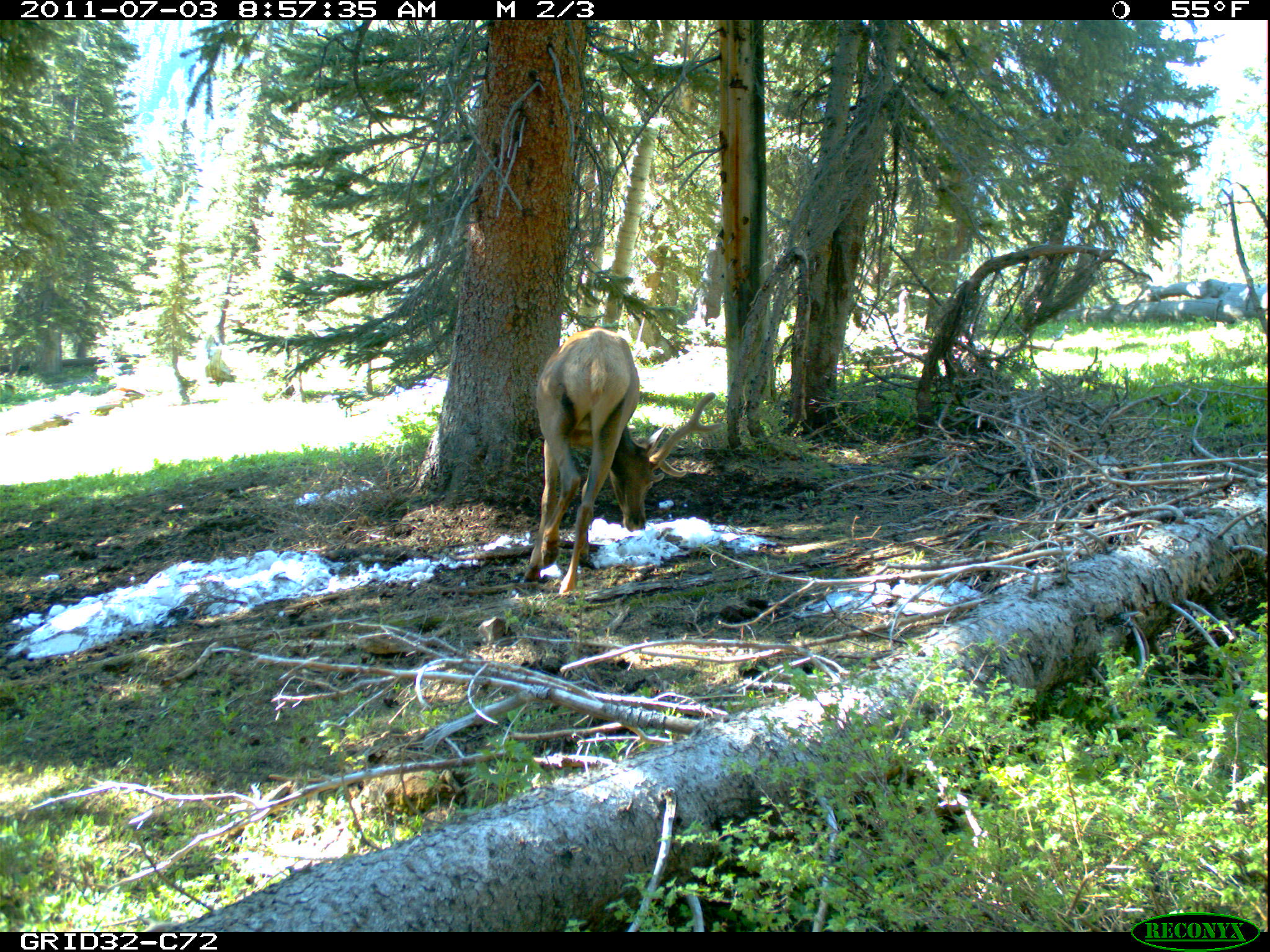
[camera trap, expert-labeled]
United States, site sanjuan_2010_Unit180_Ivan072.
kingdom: Animalia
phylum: Chordata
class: Mammalia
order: Artiodactyla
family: Cervidae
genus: Cervus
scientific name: Cervus elaphus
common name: red deer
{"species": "Cervus elaphus (red deer)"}